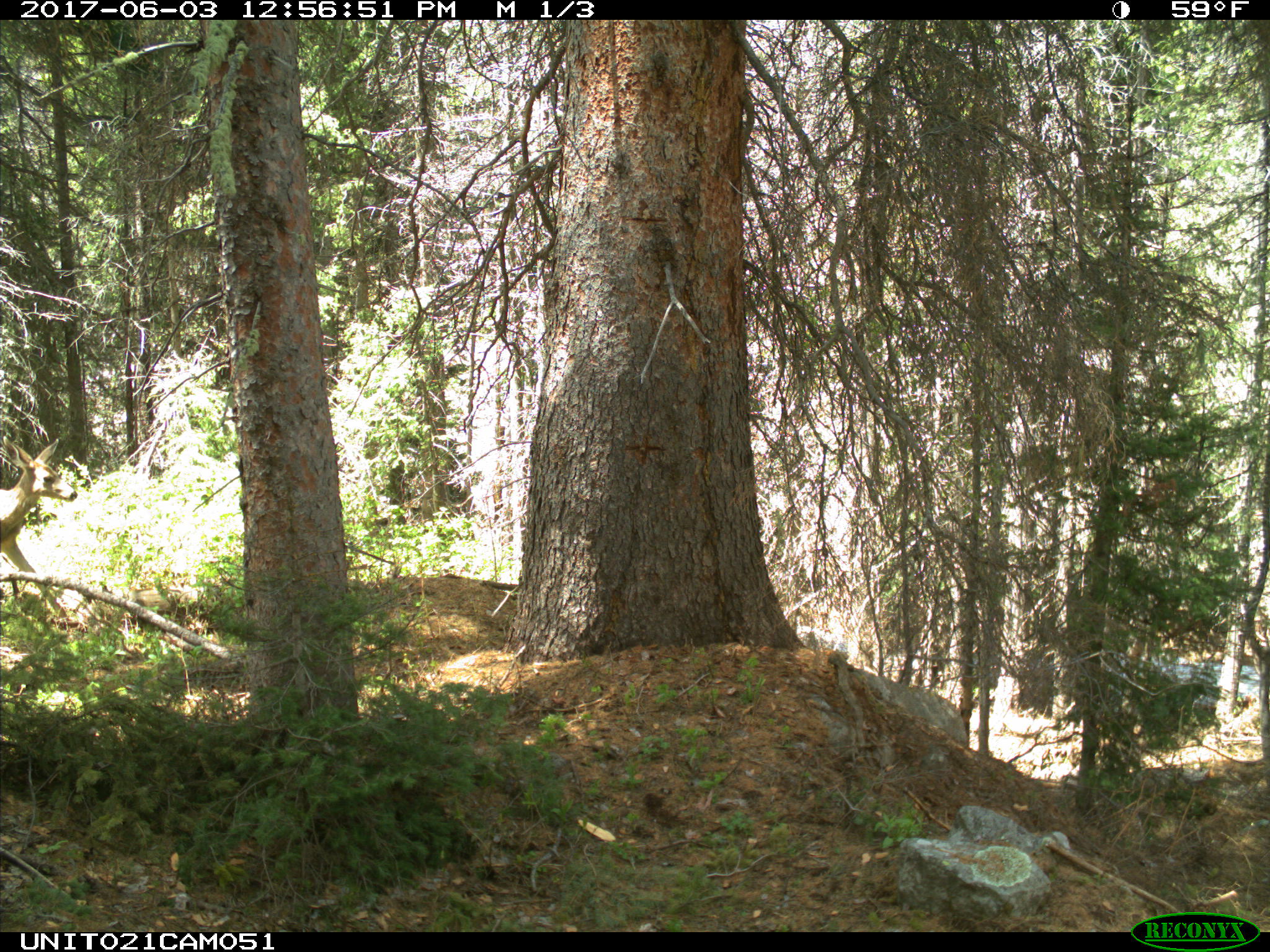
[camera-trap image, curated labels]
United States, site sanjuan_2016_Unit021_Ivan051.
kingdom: Animalia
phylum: Chordata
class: Mammalia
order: Artiodactyla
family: Cervidae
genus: Odocoileus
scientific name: Odocoileus hemionus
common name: mule deer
Odocoileus hemionus (mule deer).